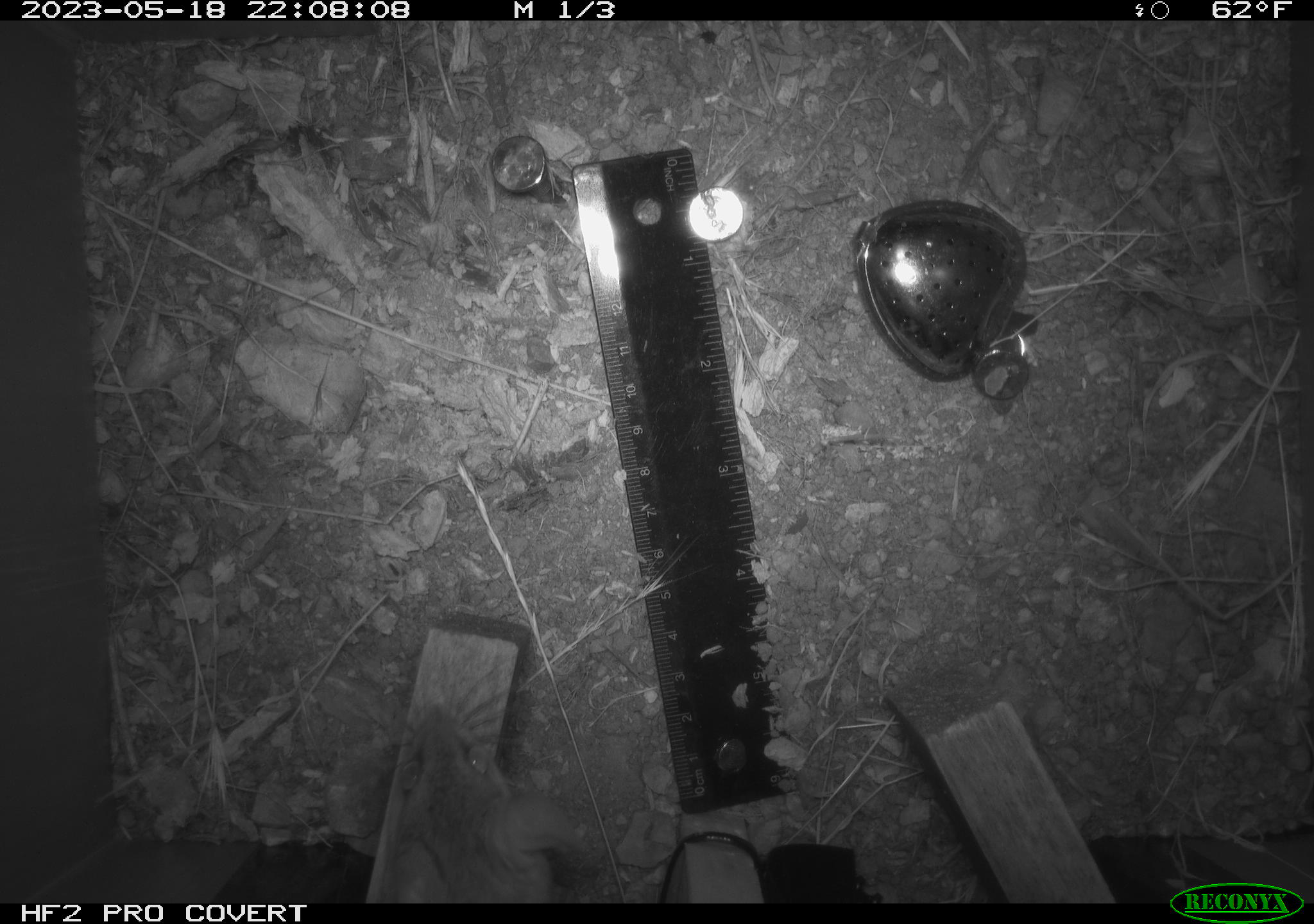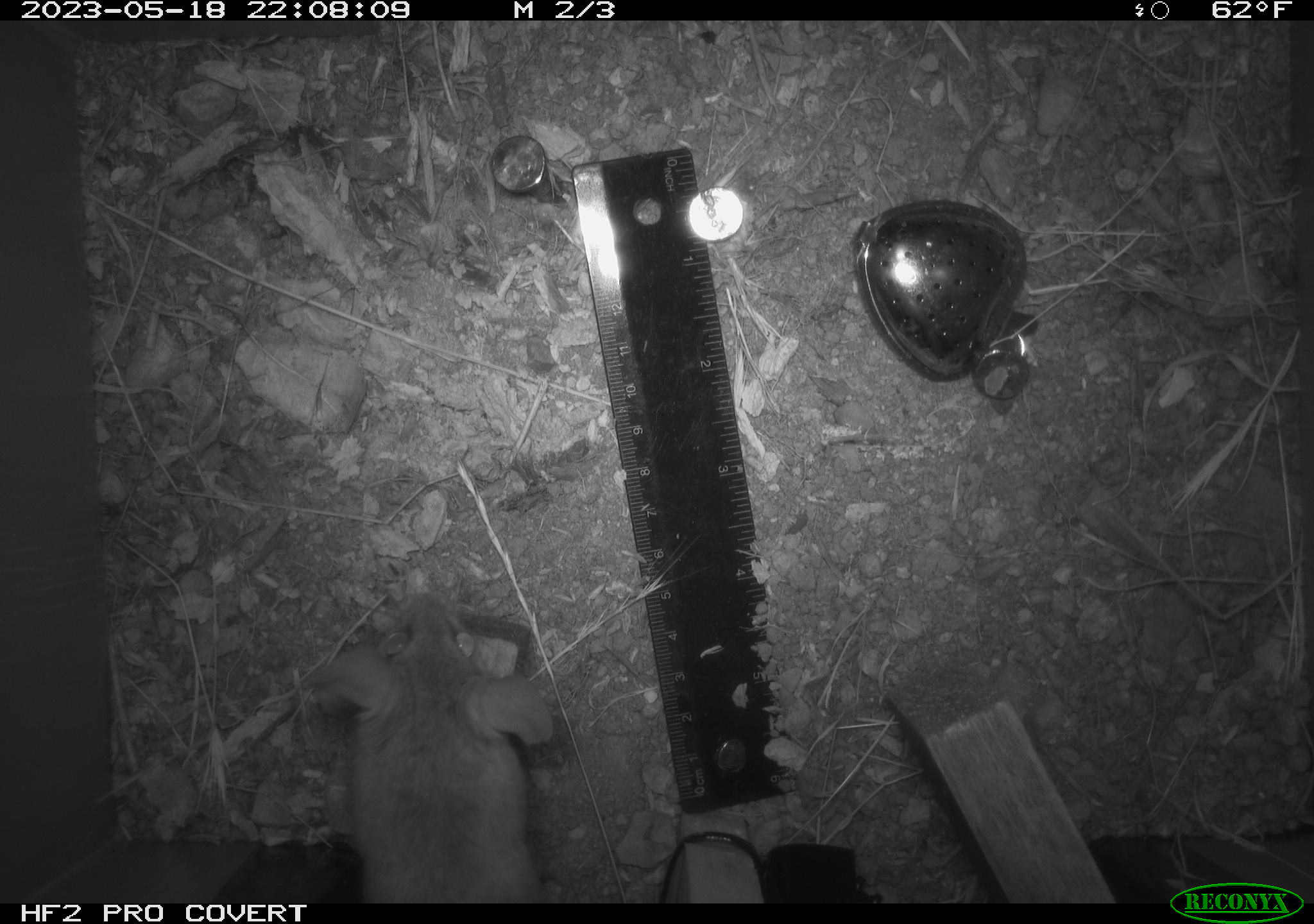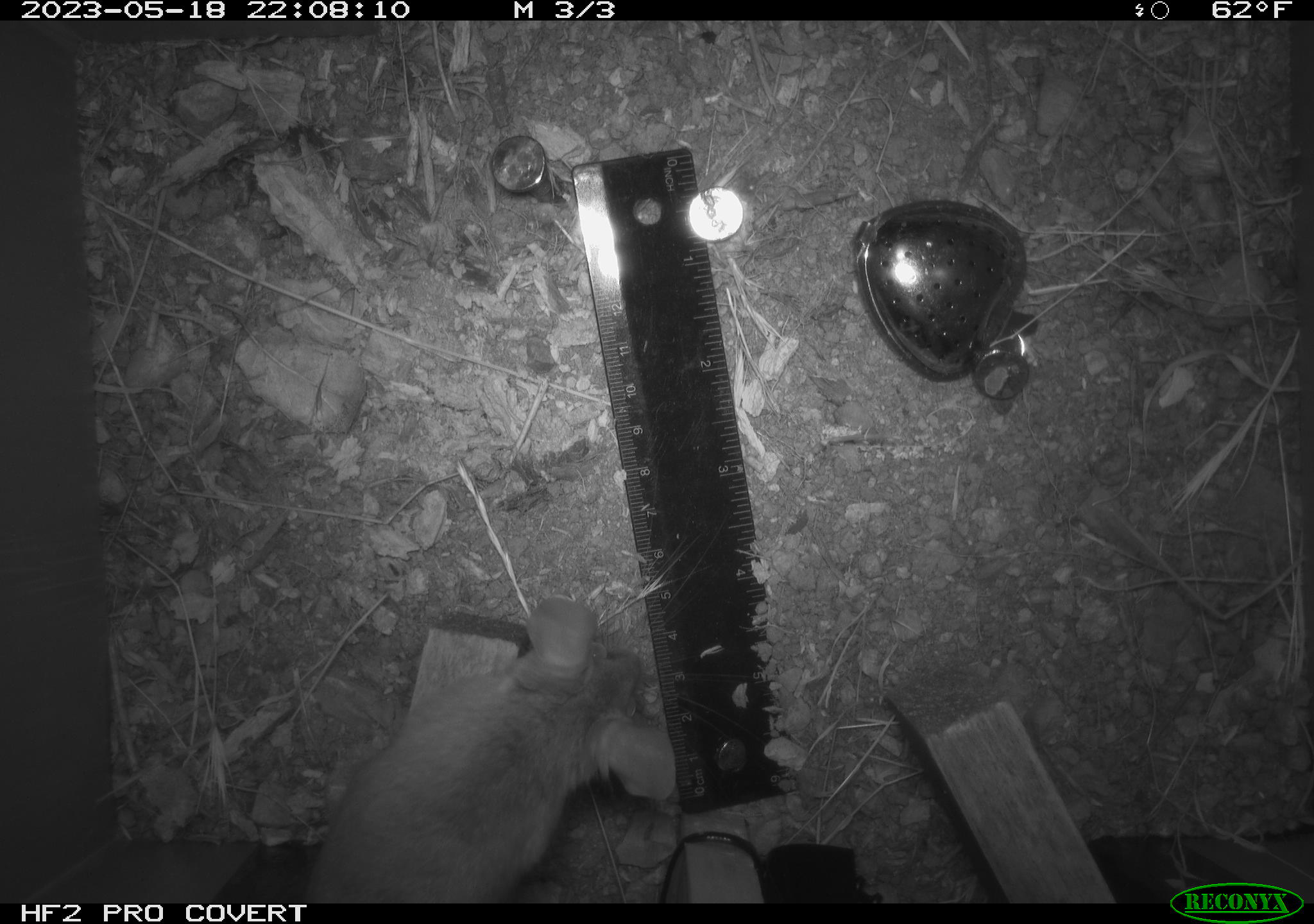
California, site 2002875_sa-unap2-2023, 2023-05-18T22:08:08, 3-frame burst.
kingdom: Animalia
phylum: Chordata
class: Mammalia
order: Rodentia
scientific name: Rodentia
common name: mouse species